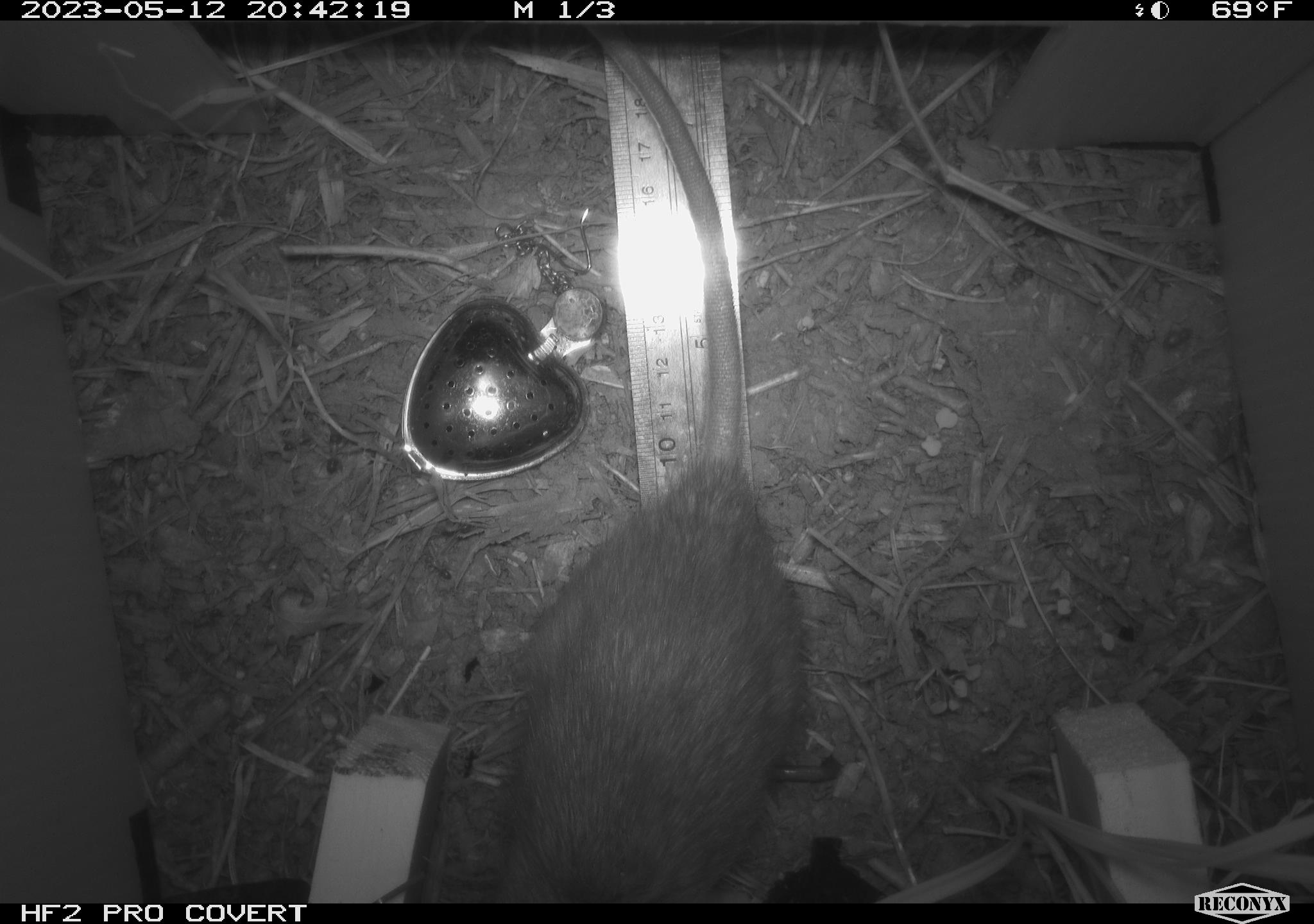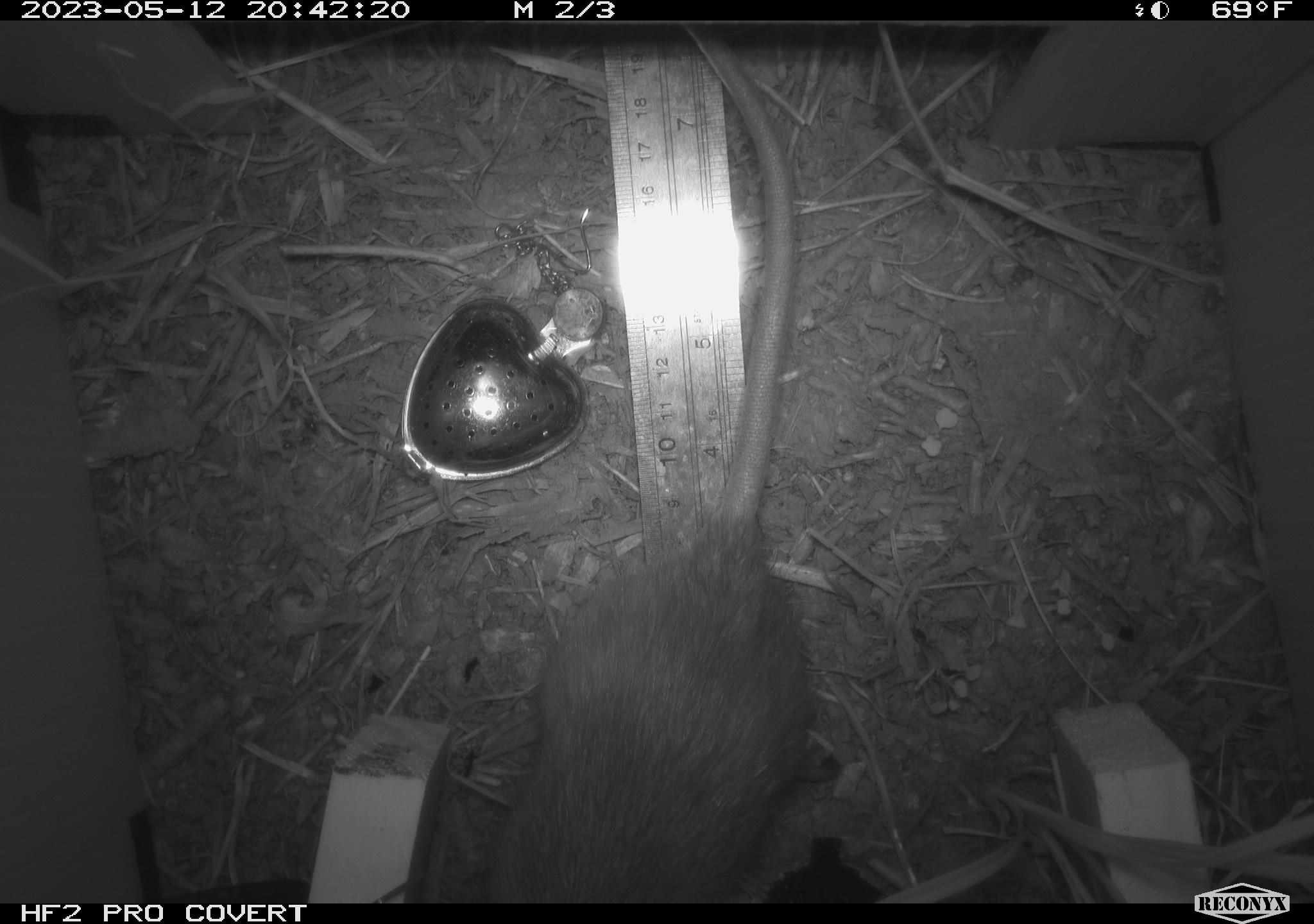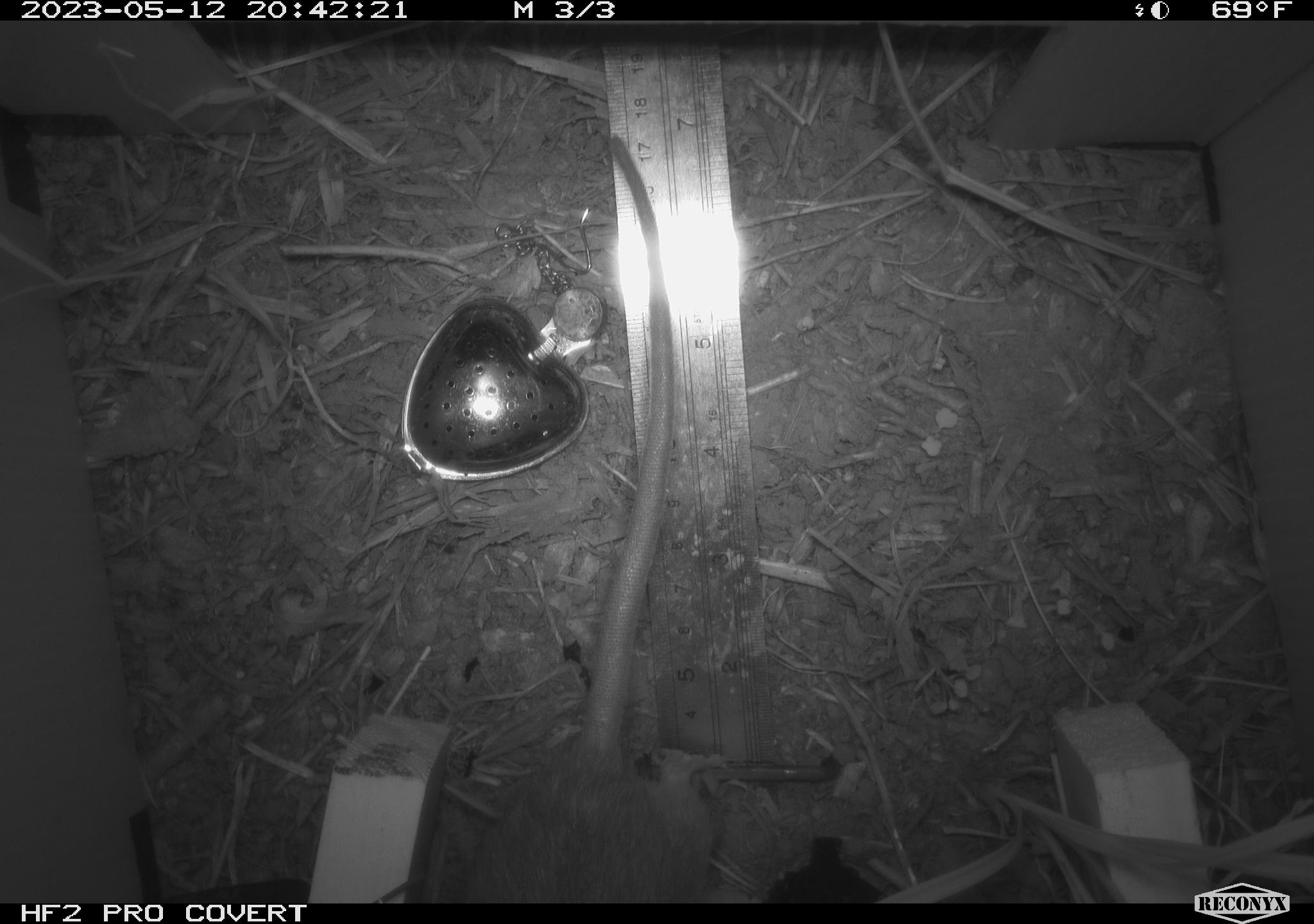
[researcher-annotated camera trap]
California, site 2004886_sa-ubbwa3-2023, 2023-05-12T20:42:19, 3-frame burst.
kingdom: Animalia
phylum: Chordata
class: Mammalia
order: Rodentia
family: Muridae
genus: Rattus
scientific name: Rattus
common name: rat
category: rattus species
Rattus species (rat) (Rattus).